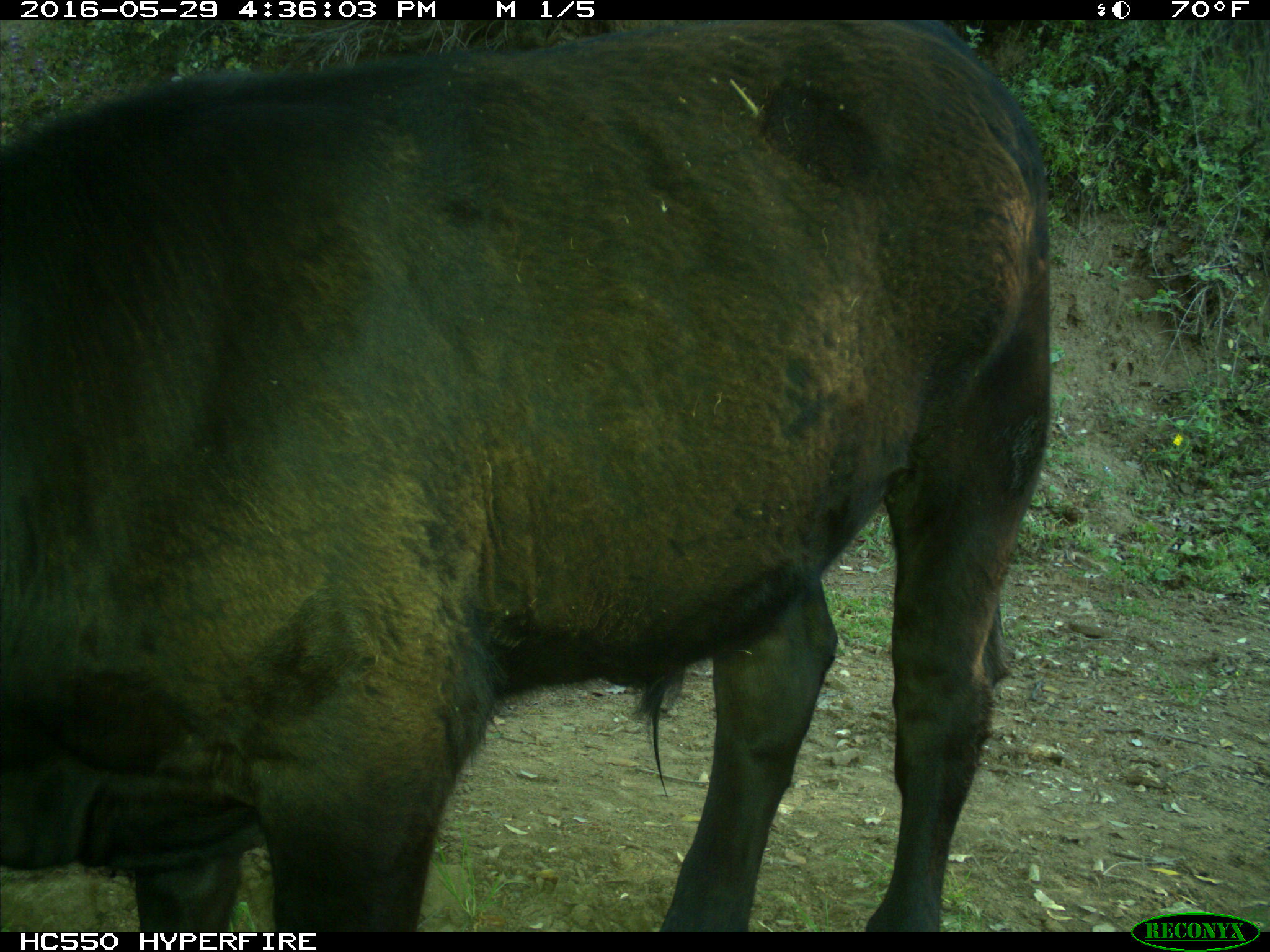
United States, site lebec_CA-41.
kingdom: Animalia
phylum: Chordata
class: Mammalia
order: Artiodactyla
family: Bovidae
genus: Bos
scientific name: Bos taurus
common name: domestic cow